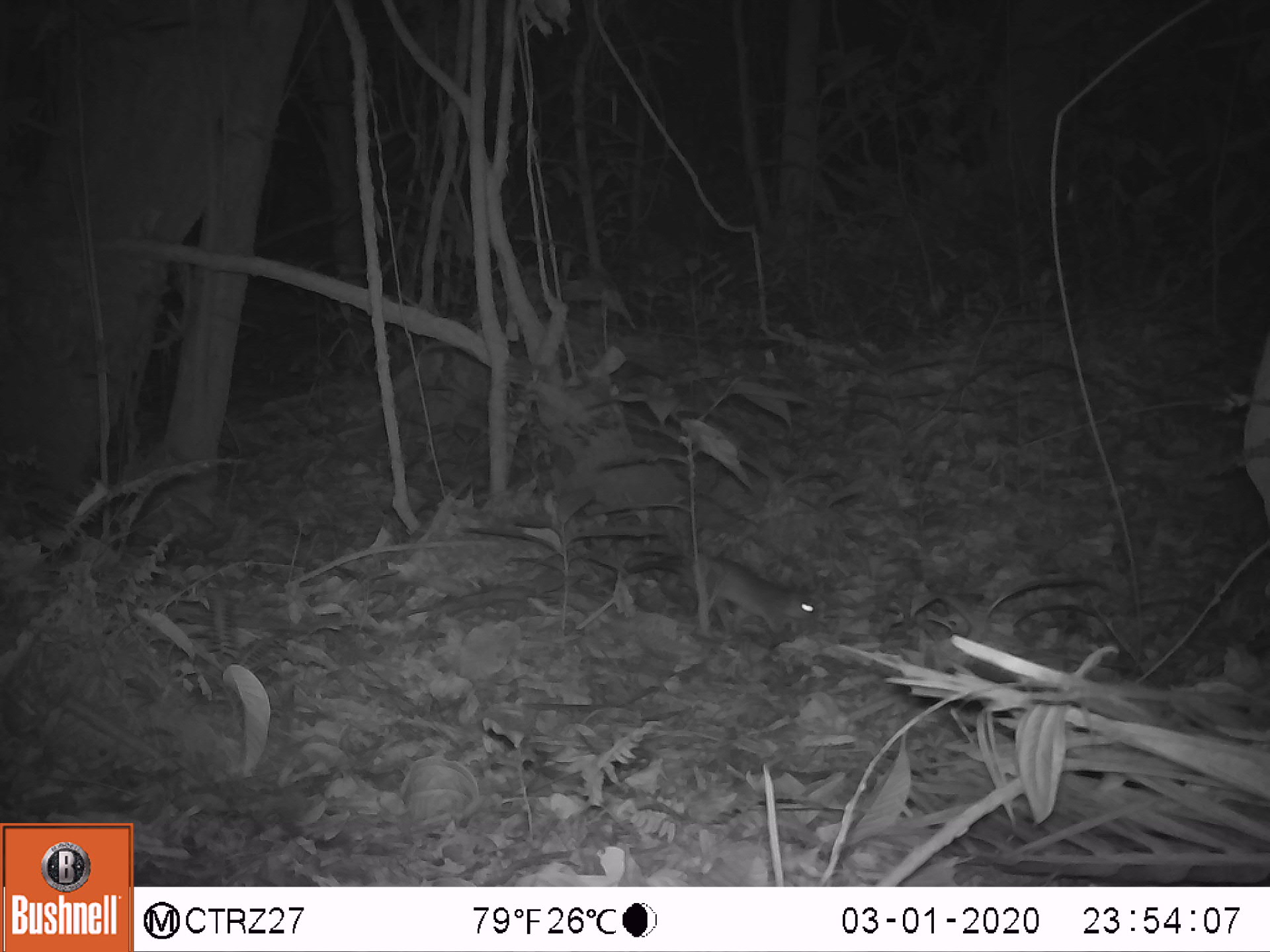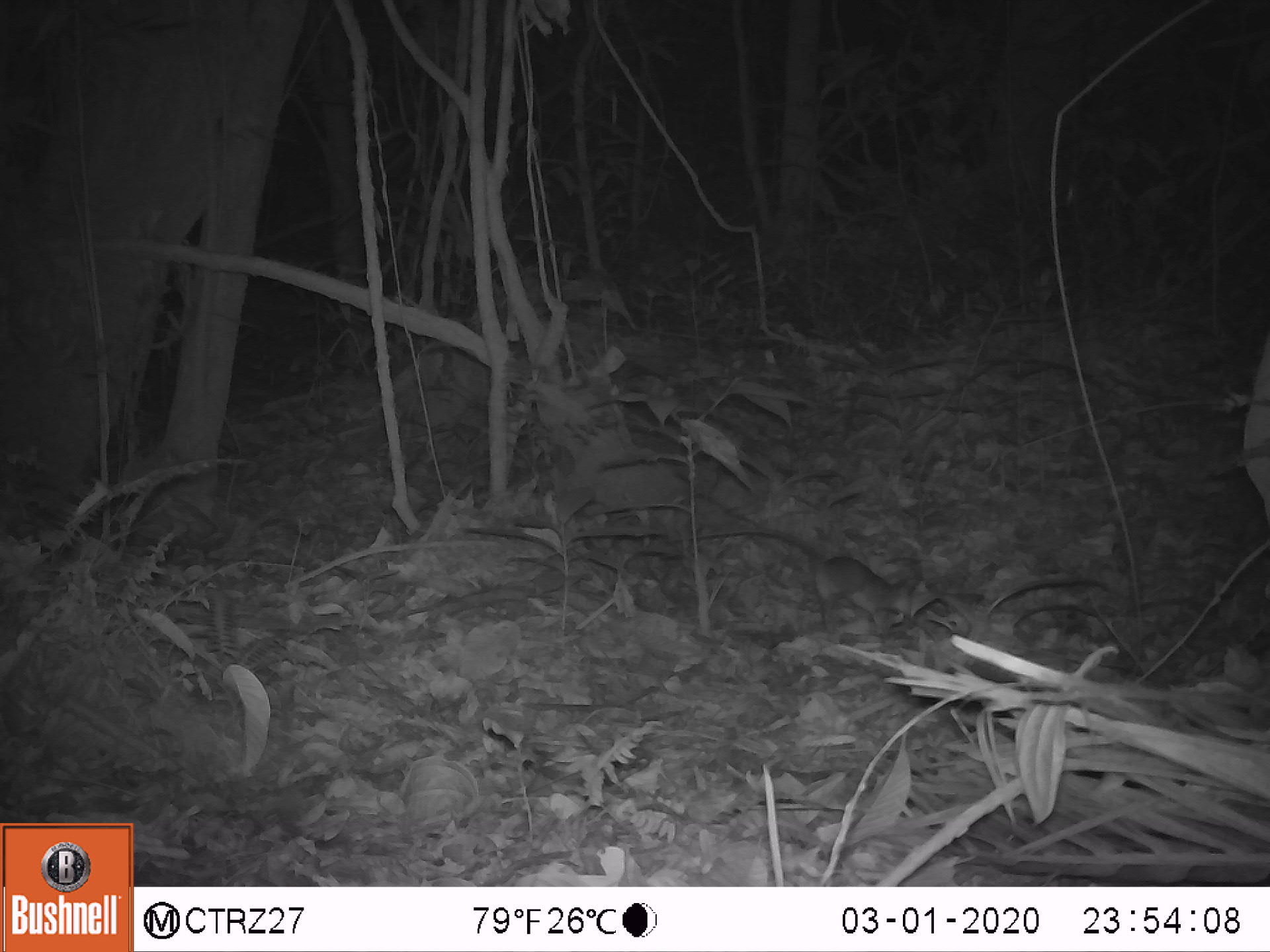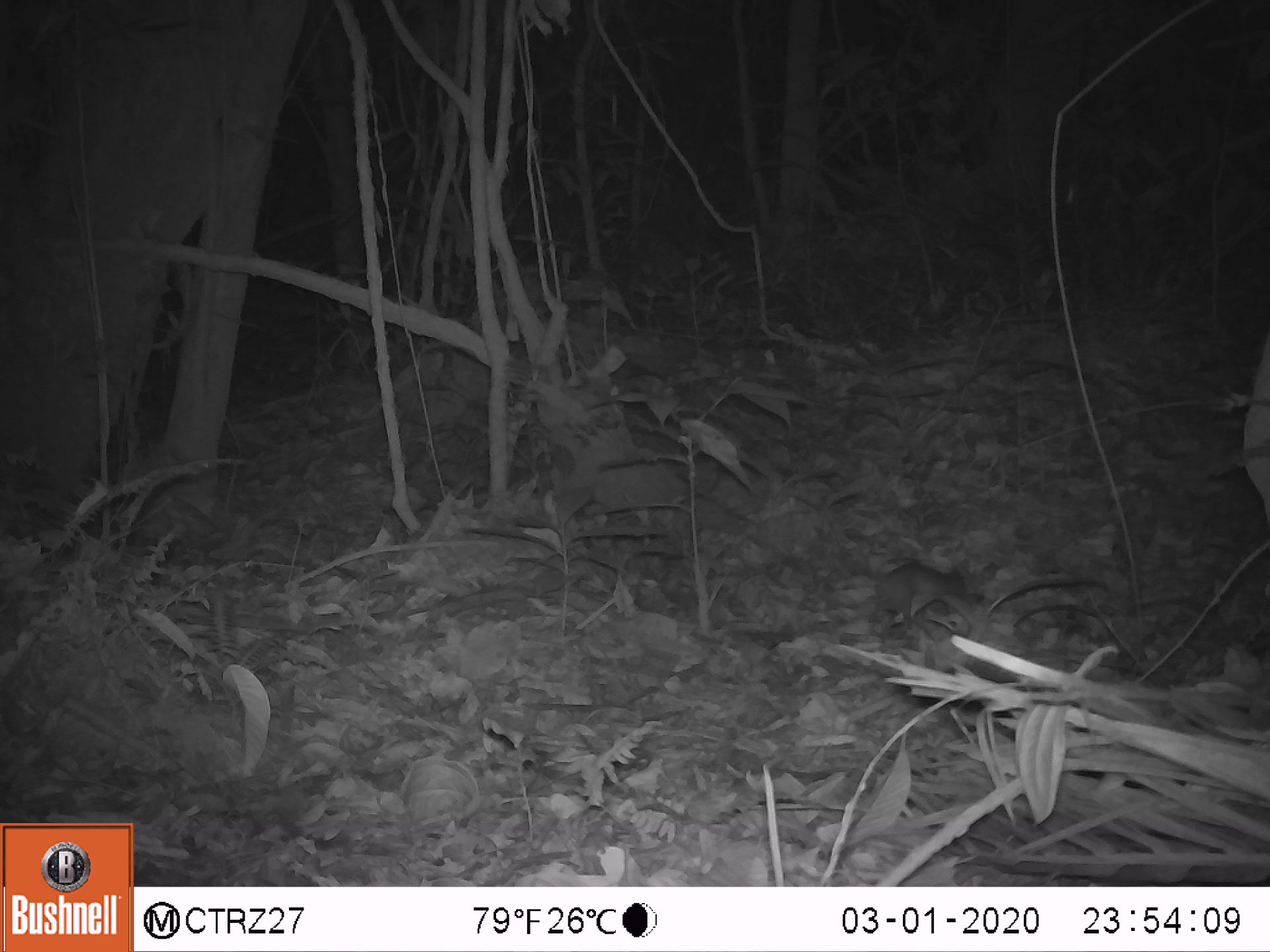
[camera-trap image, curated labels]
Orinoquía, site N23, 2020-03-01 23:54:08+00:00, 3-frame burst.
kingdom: Animalia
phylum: Chordata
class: Mammalia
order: Rodentia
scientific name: Rodentia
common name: rodent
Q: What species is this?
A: Rodent (Rodentia).